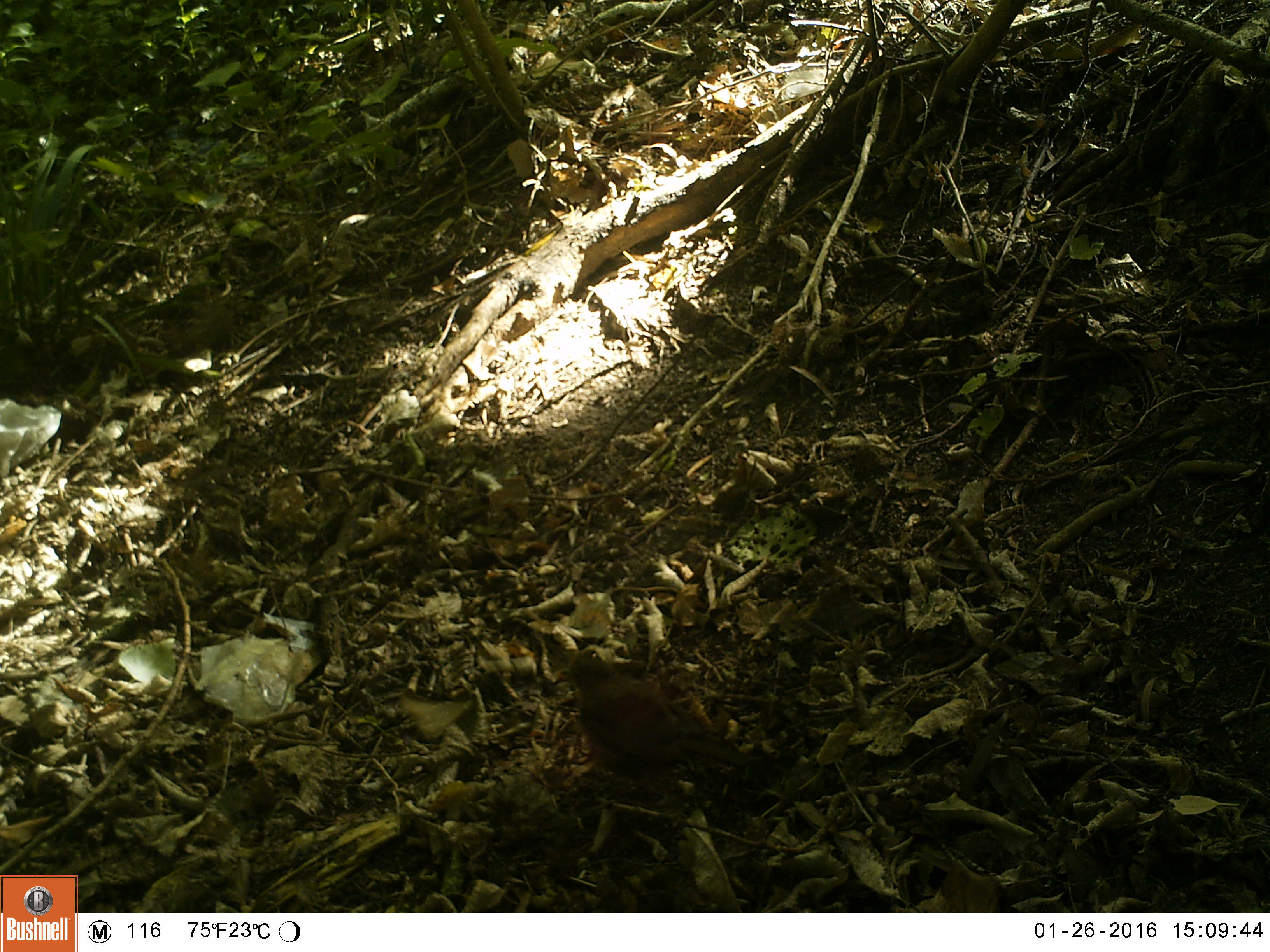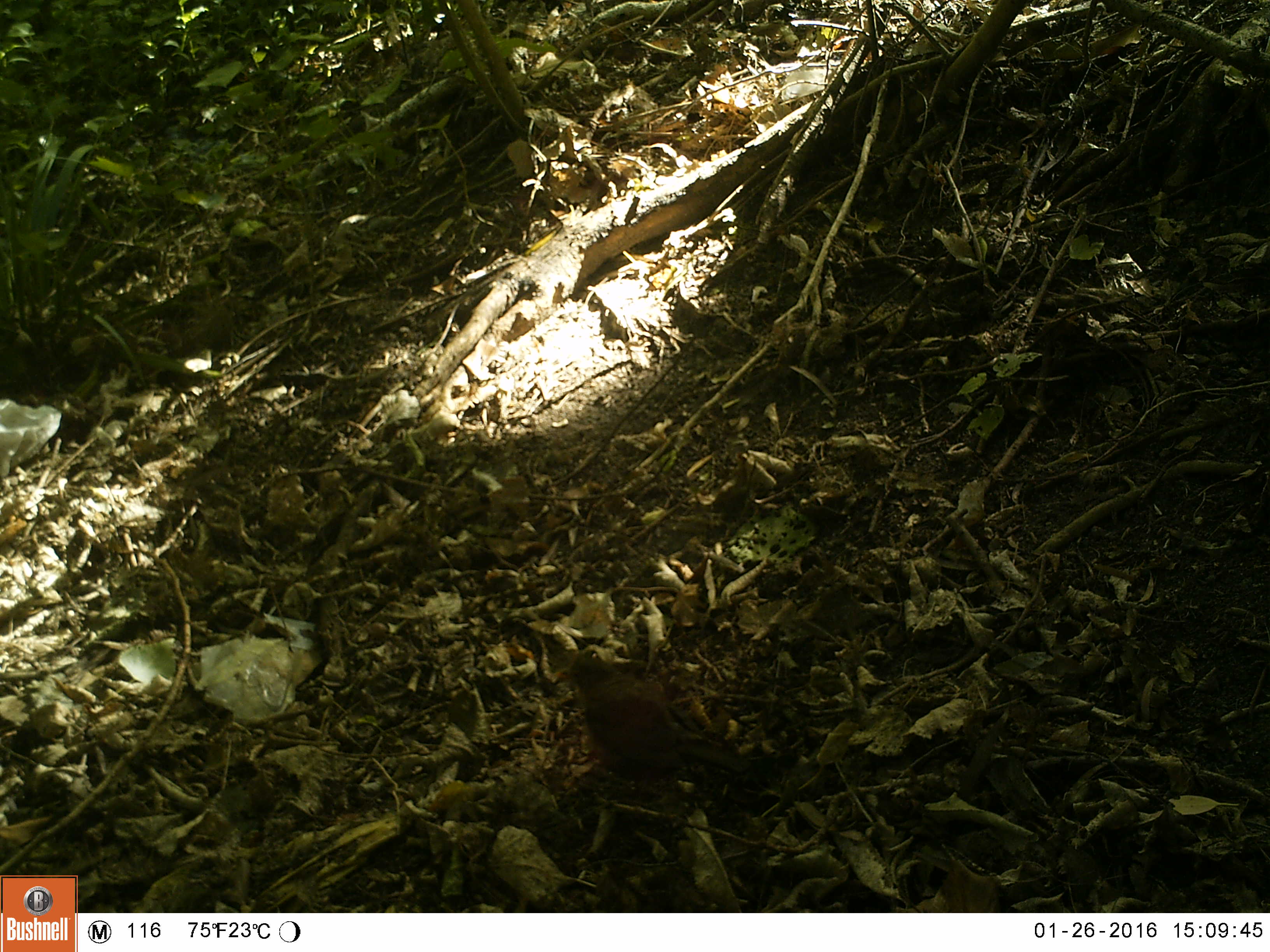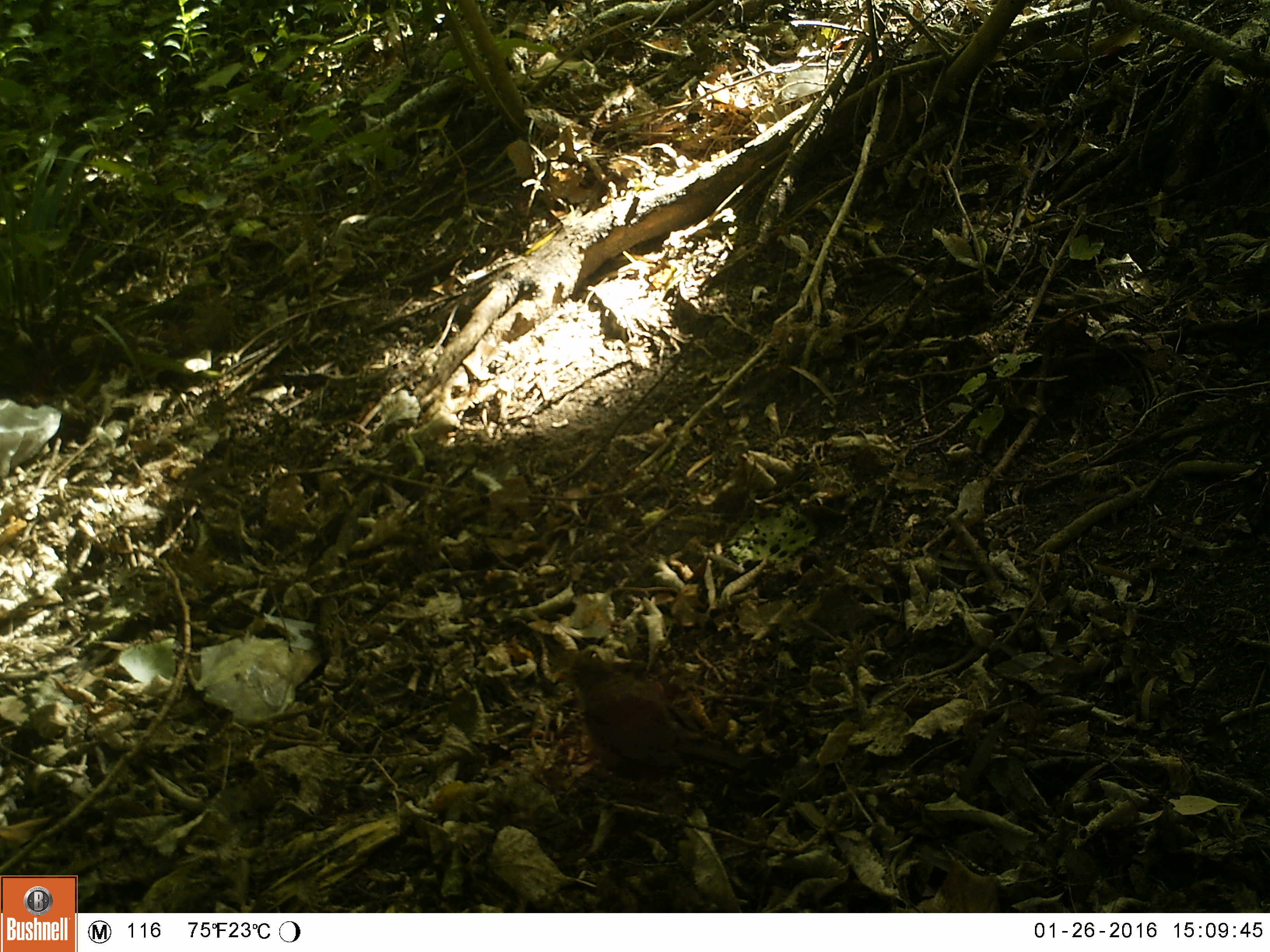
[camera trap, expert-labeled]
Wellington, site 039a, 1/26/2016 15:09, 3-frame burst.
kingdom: Animalia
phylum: Chordata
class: Aves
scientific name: Aves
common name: bird